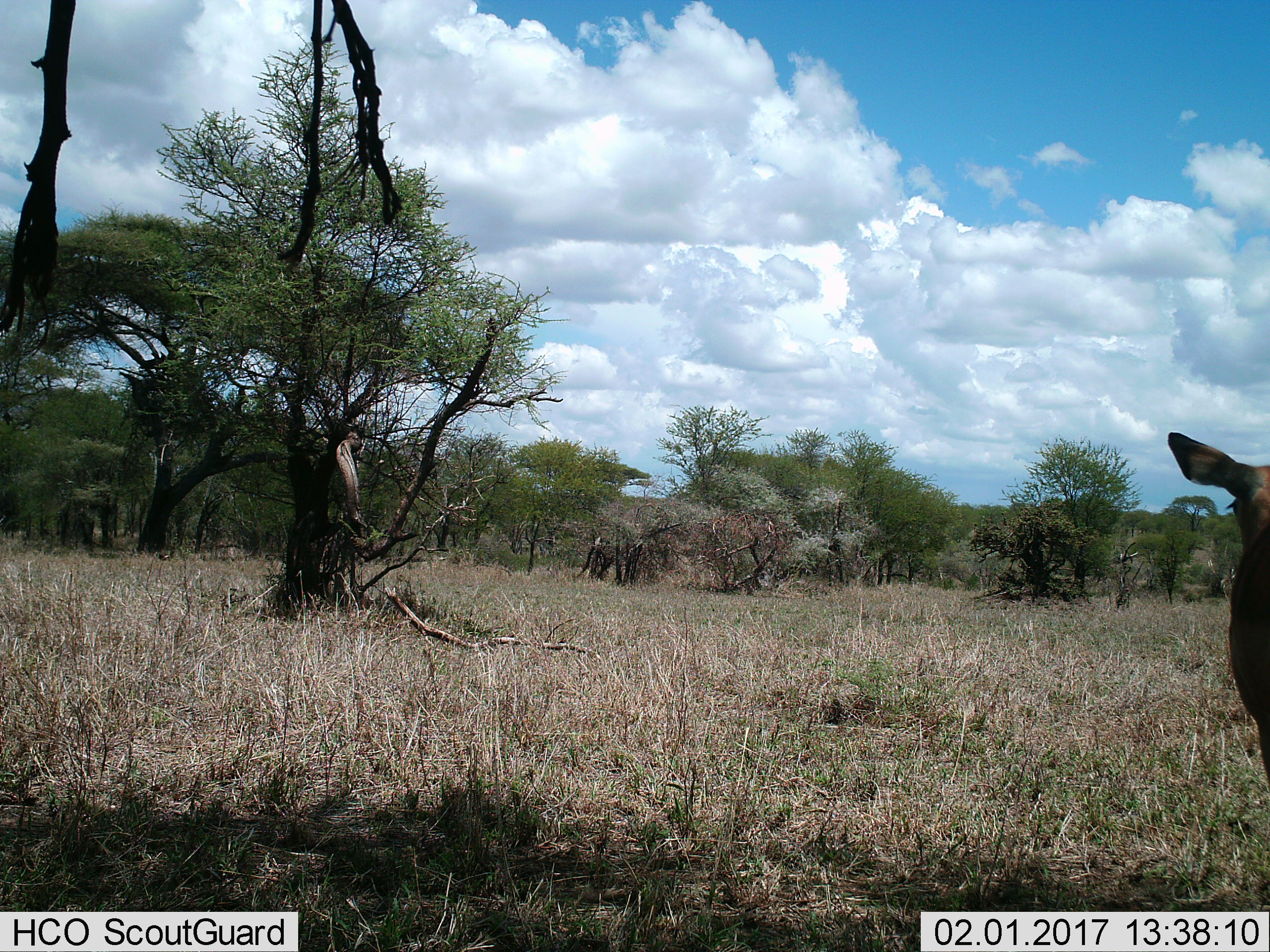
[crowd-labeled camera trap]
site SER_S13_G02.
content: unidentified animal